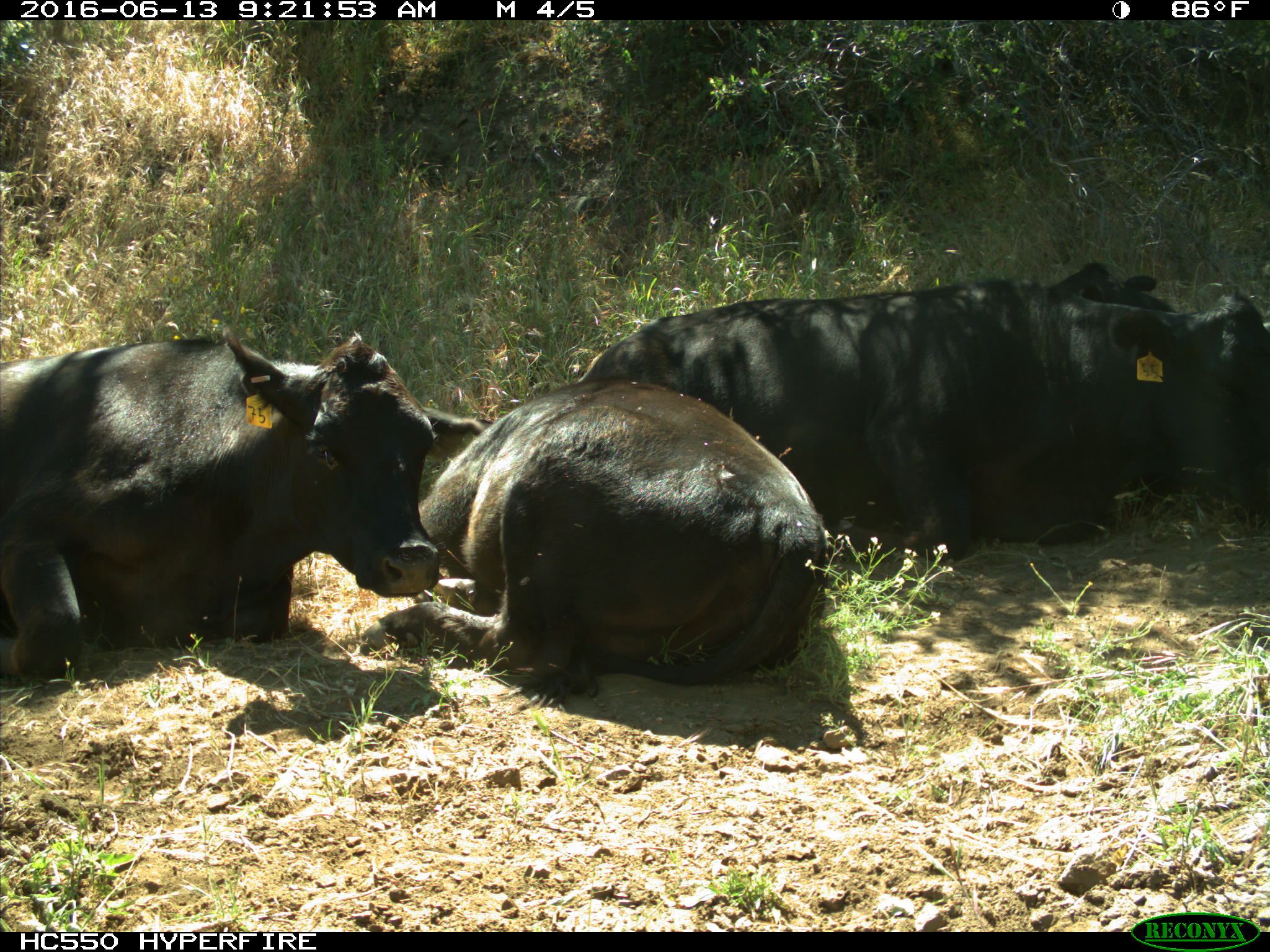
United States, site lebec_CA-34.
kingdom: Animalia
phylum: Chordata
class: Mammalia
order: Artiodactyla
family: Bovidae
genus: Bos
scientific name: Bos taurus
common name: domestic cow